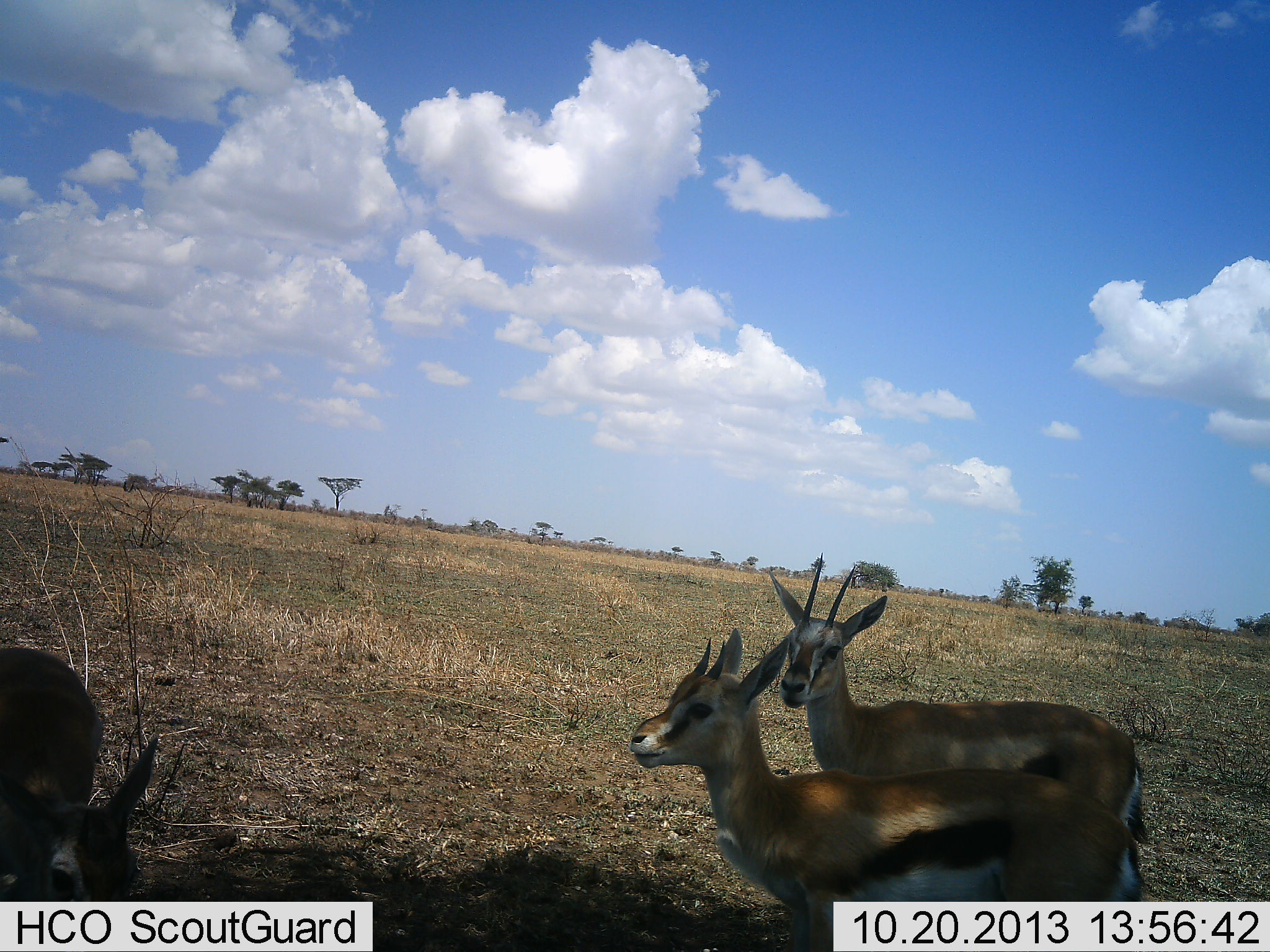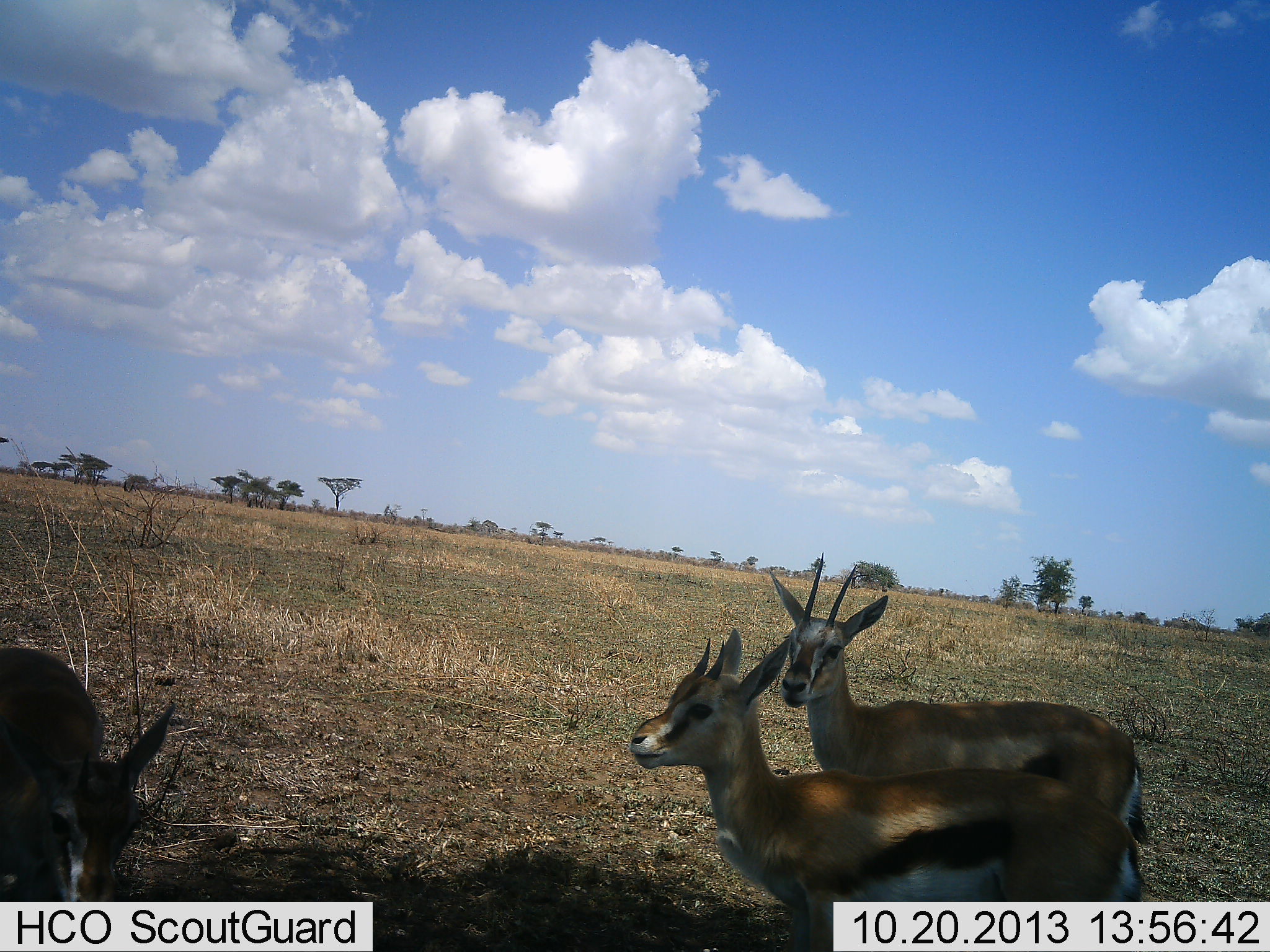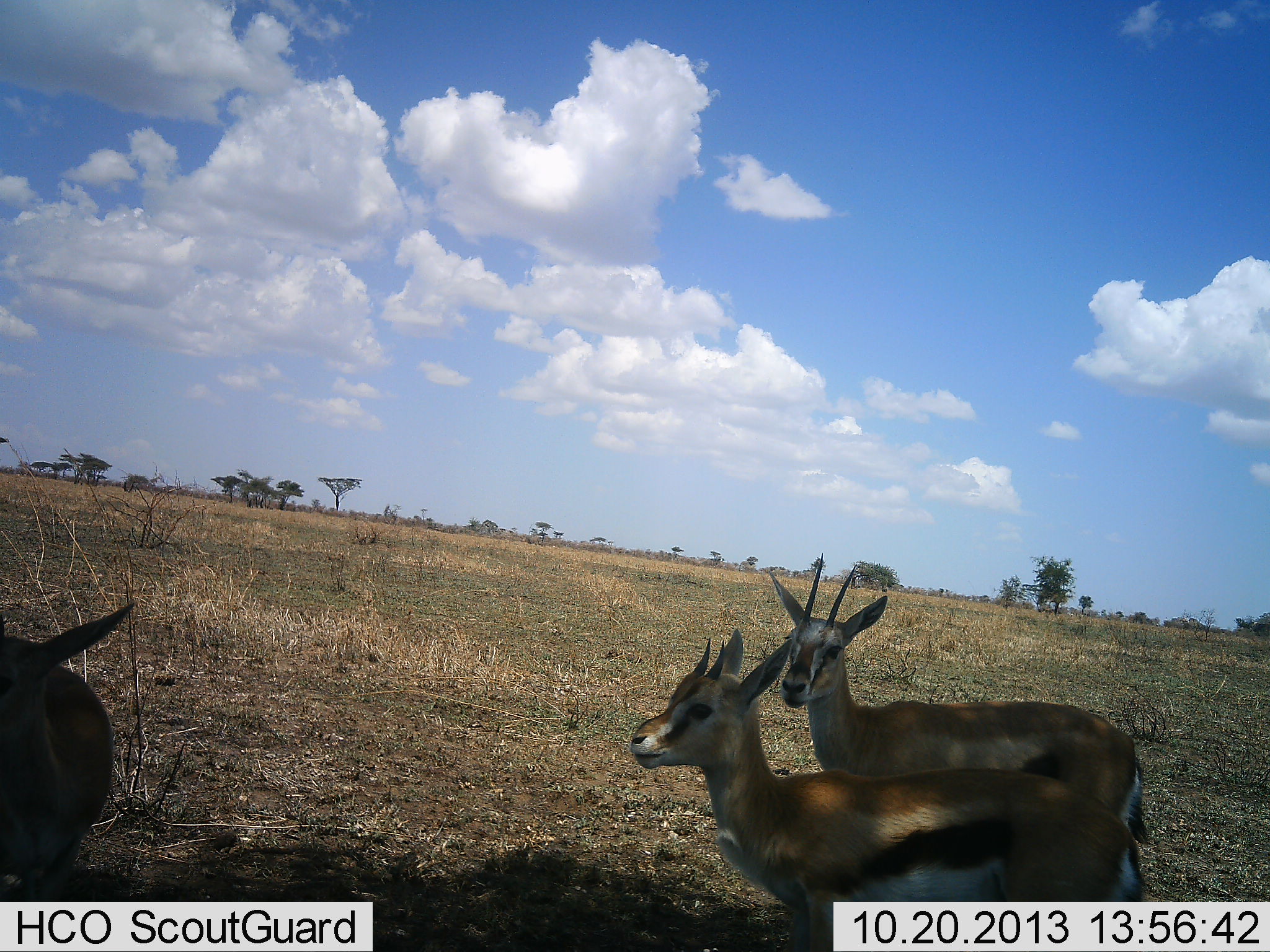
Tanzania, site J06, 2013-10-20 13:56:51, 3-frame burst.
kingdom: Animalia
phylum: Chordata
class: Mammalia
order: Artiodactyla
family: Bovidae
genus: Eudorcas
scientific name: Eudorcas thomsonii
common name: thomson's gazelle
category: gazellethomsons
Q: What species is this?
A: Gazellethomsons (thomson's gazelle) (Eudorcas thomsonii).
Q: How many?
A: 3.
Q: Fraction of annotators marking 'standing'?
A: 100%.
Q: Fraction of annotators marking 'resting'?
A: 0%.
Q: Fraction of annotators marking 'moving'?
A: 0%.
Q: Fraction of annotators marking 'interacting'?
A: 0%.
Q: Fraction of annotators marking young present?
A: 0%.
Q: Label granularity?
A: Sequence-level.